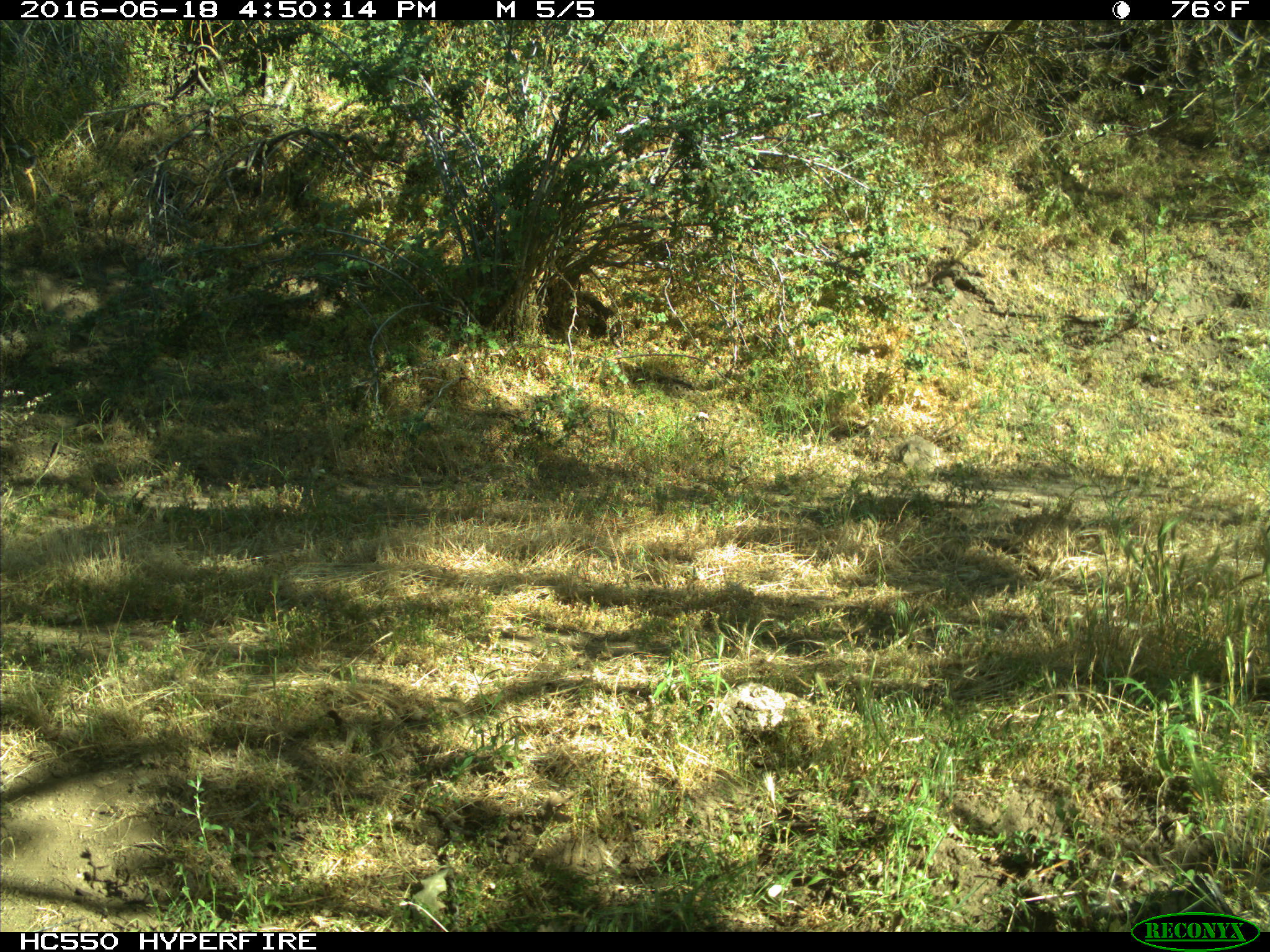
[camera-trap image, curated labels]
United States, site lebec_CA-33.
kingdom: Animalia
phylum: Chordata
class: Mammalia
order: Artiodactyla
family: Bovidae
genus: Bos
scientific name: Bos taurus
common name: domestic cow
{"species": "Bos taurus (domestic cow)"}